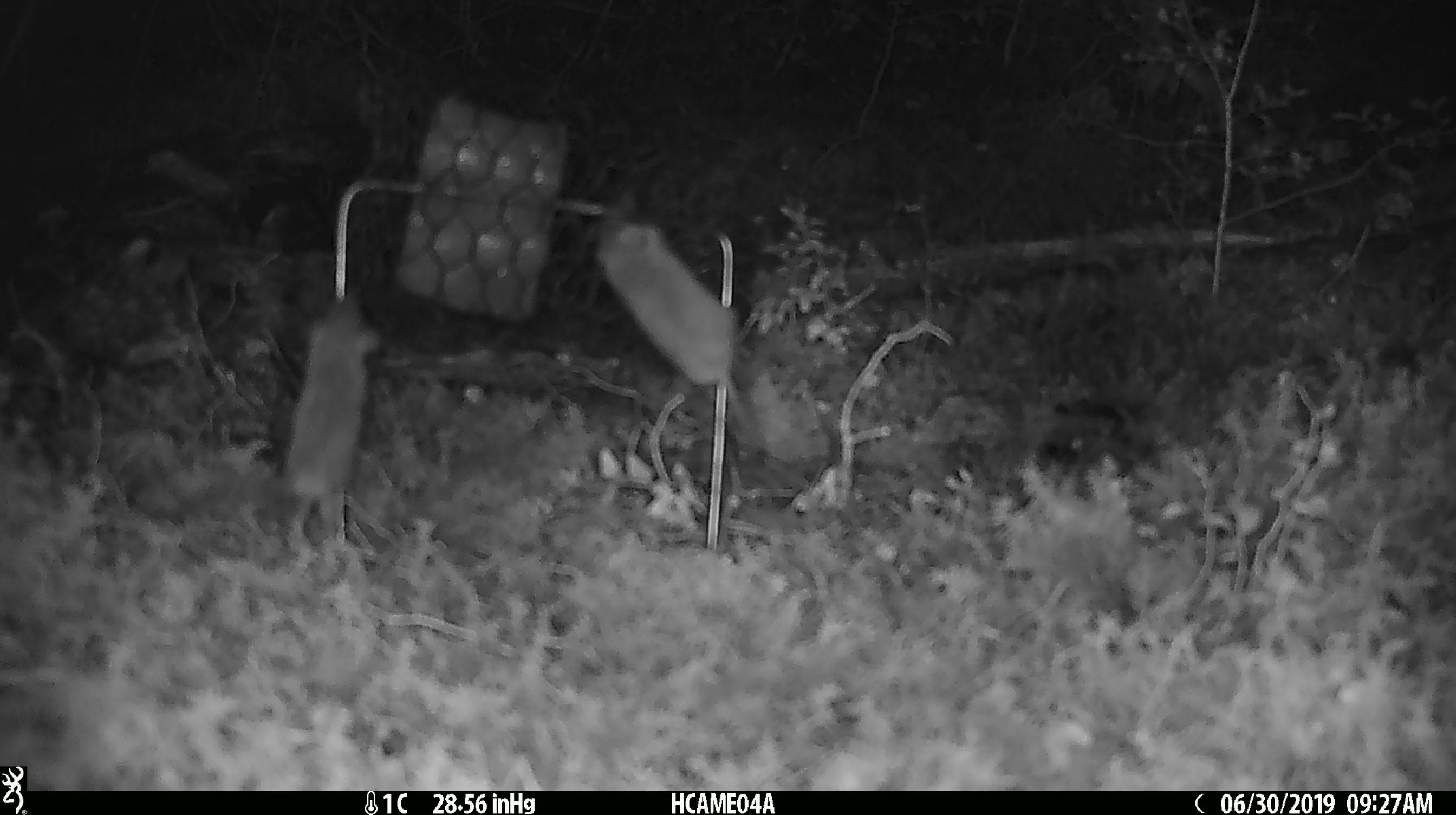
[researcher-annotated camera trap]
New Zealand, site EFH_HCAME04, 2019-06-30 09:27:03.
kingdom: Animalia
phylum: Chordata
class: Mammalia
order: Rodentia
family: Muridae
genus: Mus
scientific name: Mus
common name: mouse